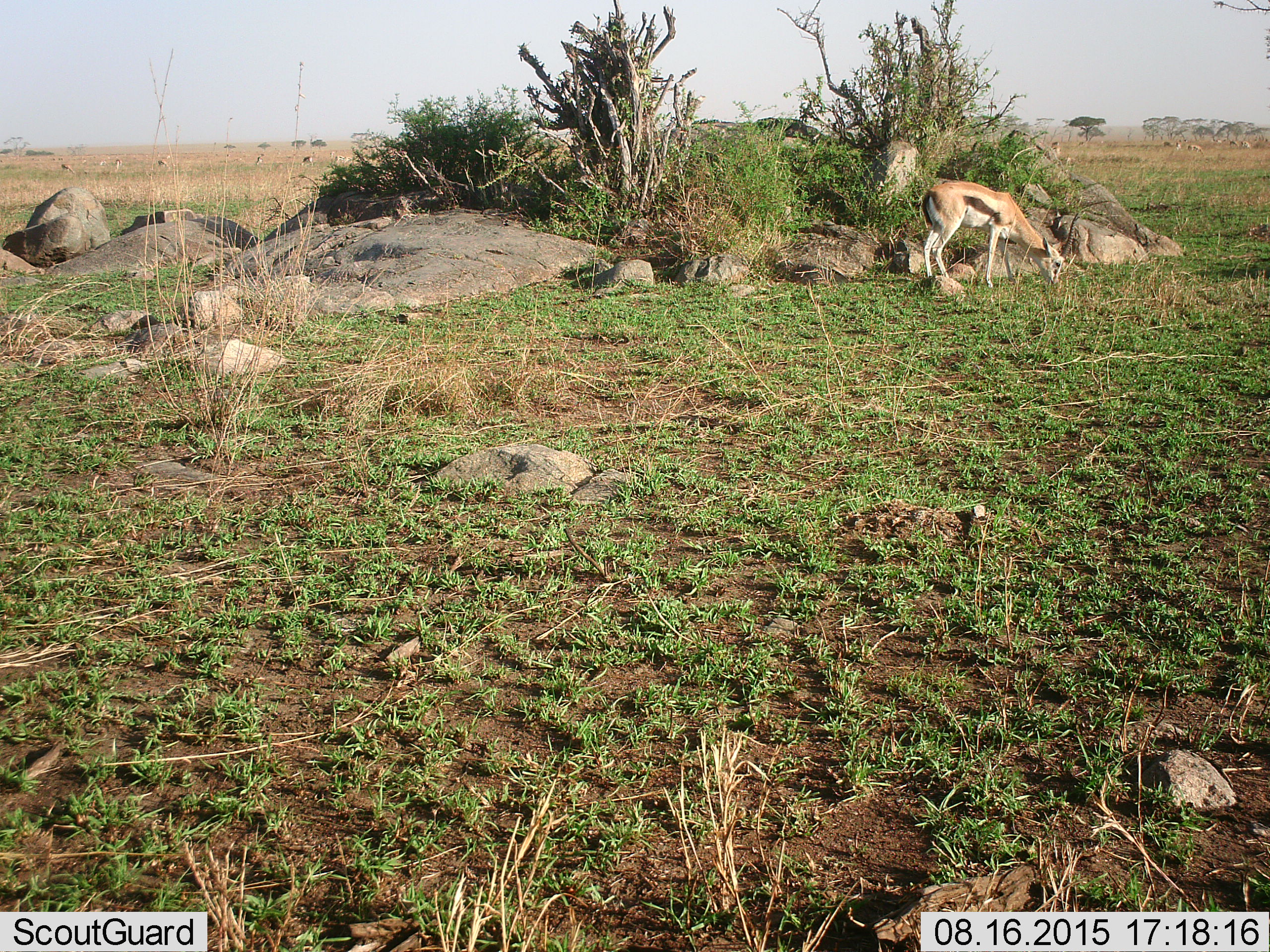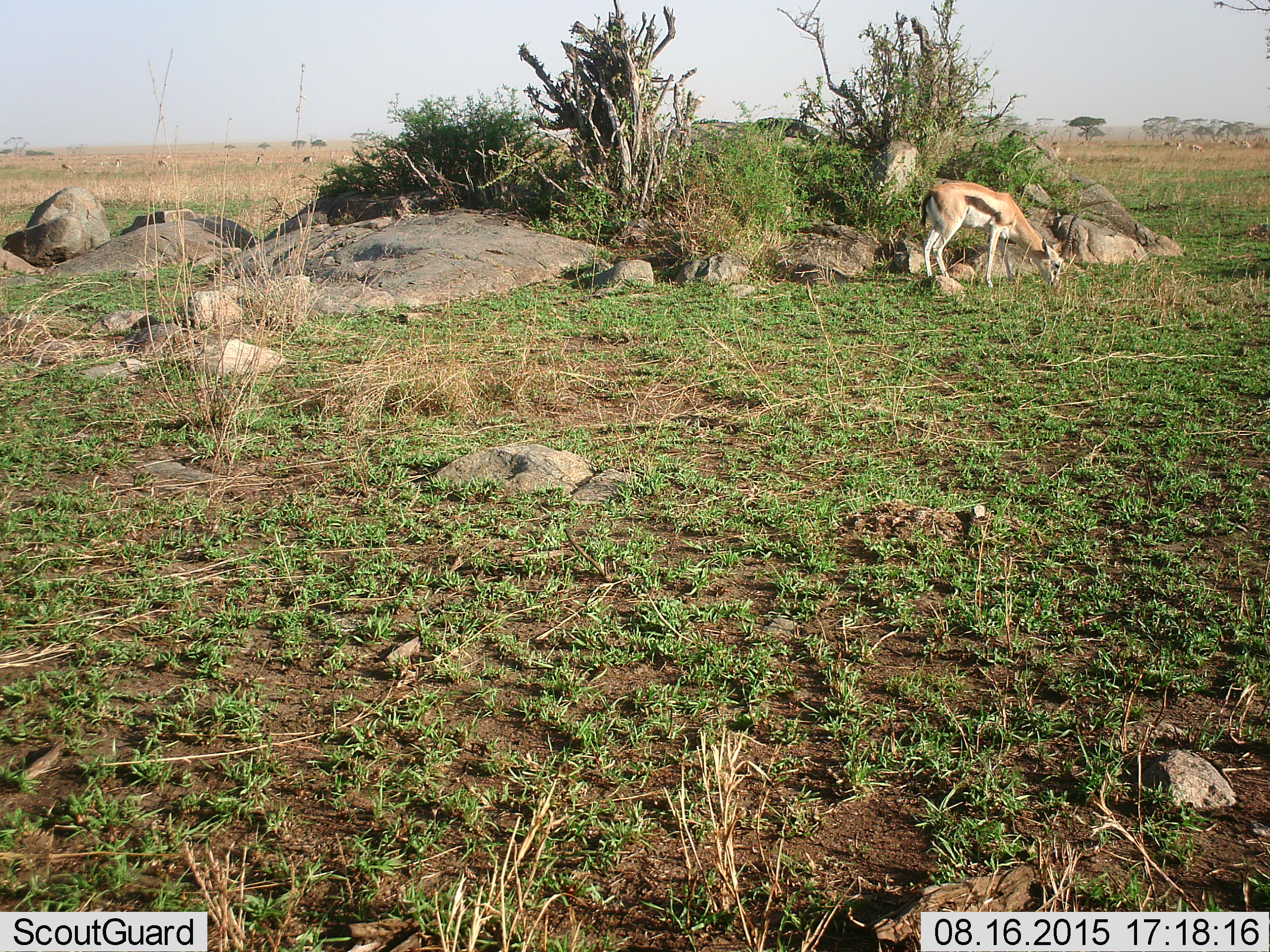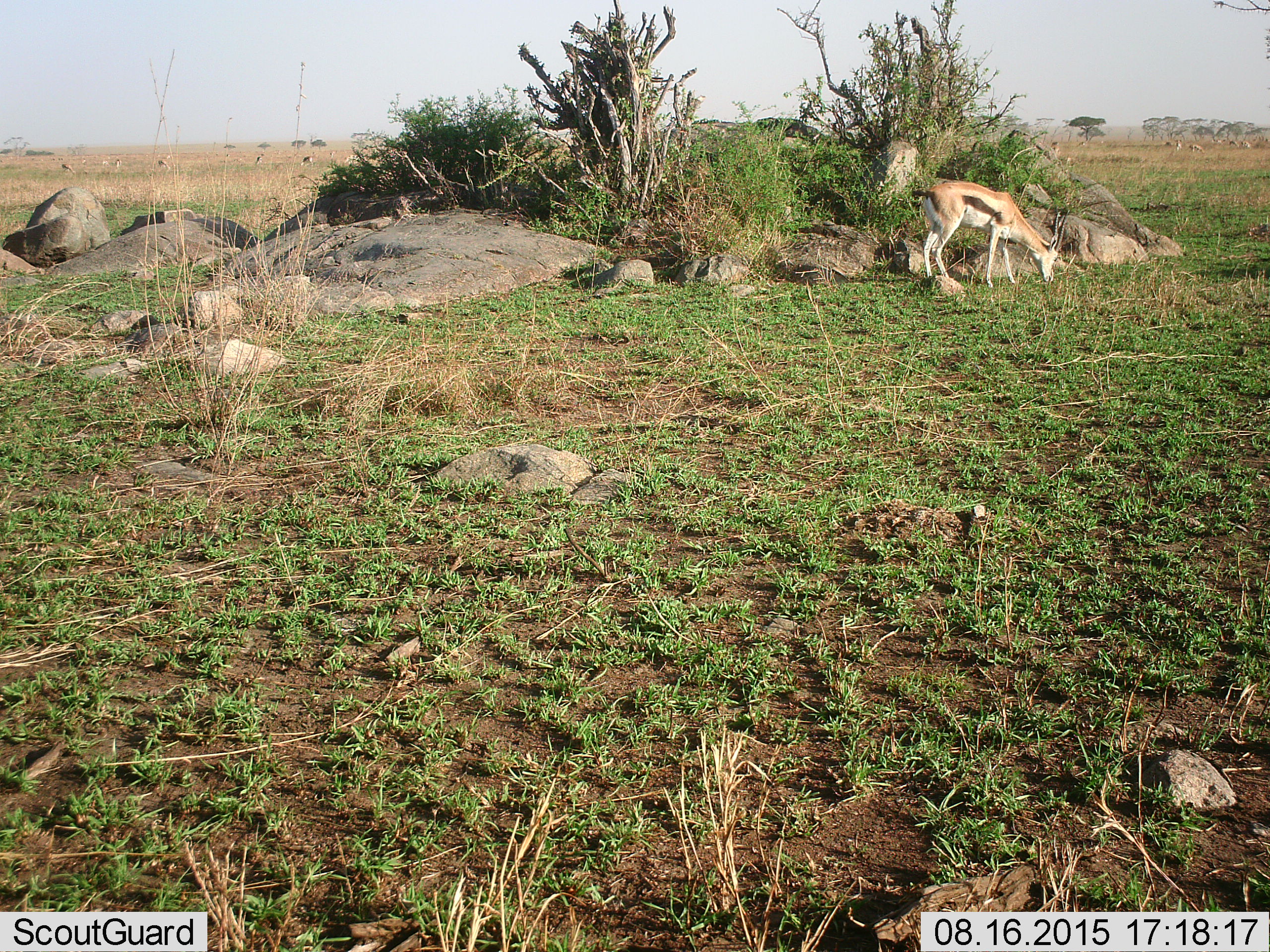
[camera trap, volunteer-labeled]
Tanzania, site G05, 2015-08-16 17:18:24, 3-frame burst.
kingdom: Animalia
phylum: Chordata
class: Mammalia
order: Artiodactyla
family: Bovidae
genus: Eudorcas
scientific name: Eudorcas thomsonii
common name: thomson's gazelle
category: gazellethomsons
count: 11-50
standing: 39%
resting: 6%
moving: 22%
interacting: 6%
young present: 0%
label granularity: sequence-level